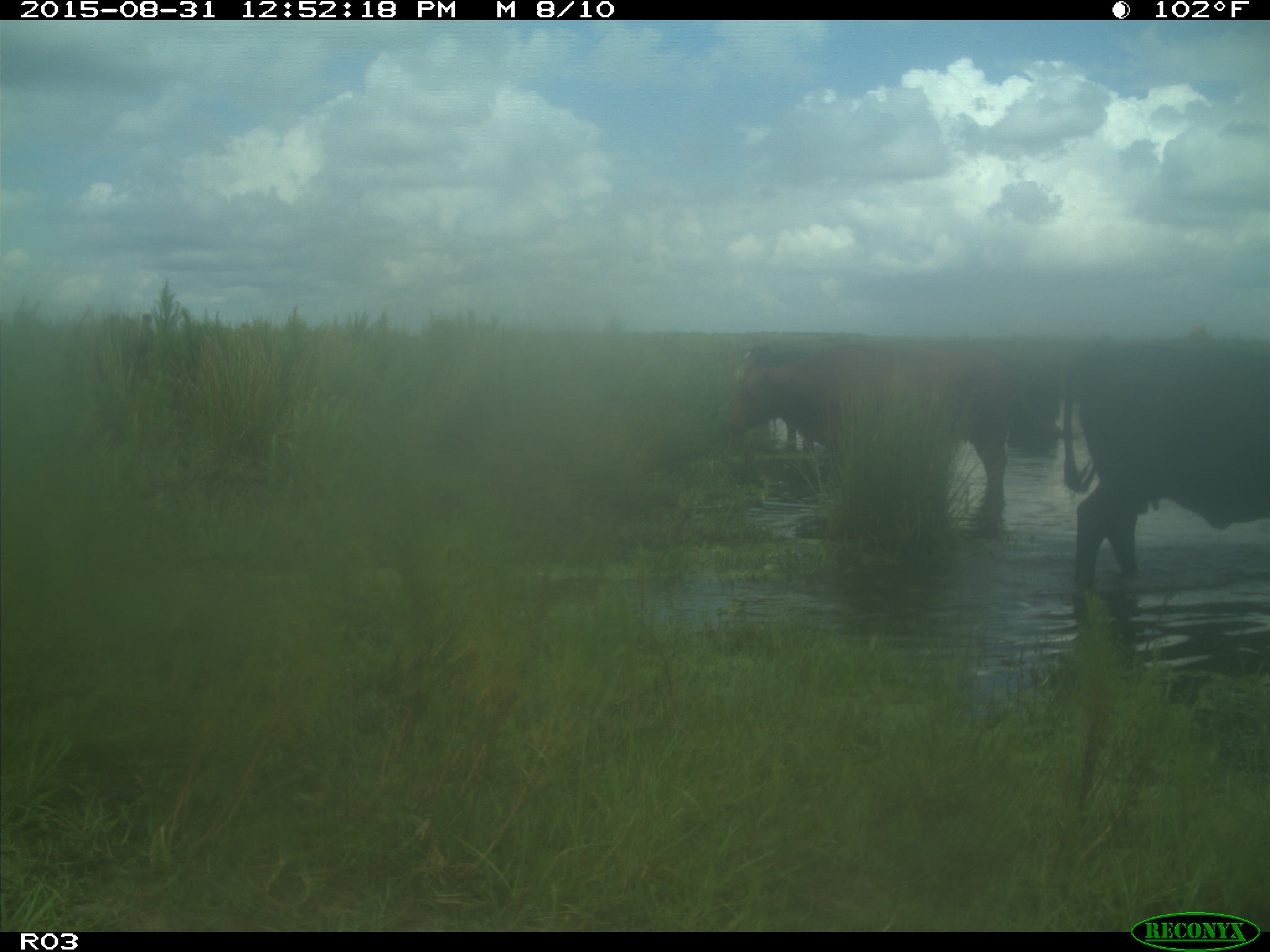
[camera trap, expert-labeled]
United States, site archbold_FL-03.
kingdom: Animalia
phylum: Chordata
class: Mammalia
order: Artiodactyla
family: Bovidae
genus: Bos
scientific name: Bos taurus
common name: domestic cow